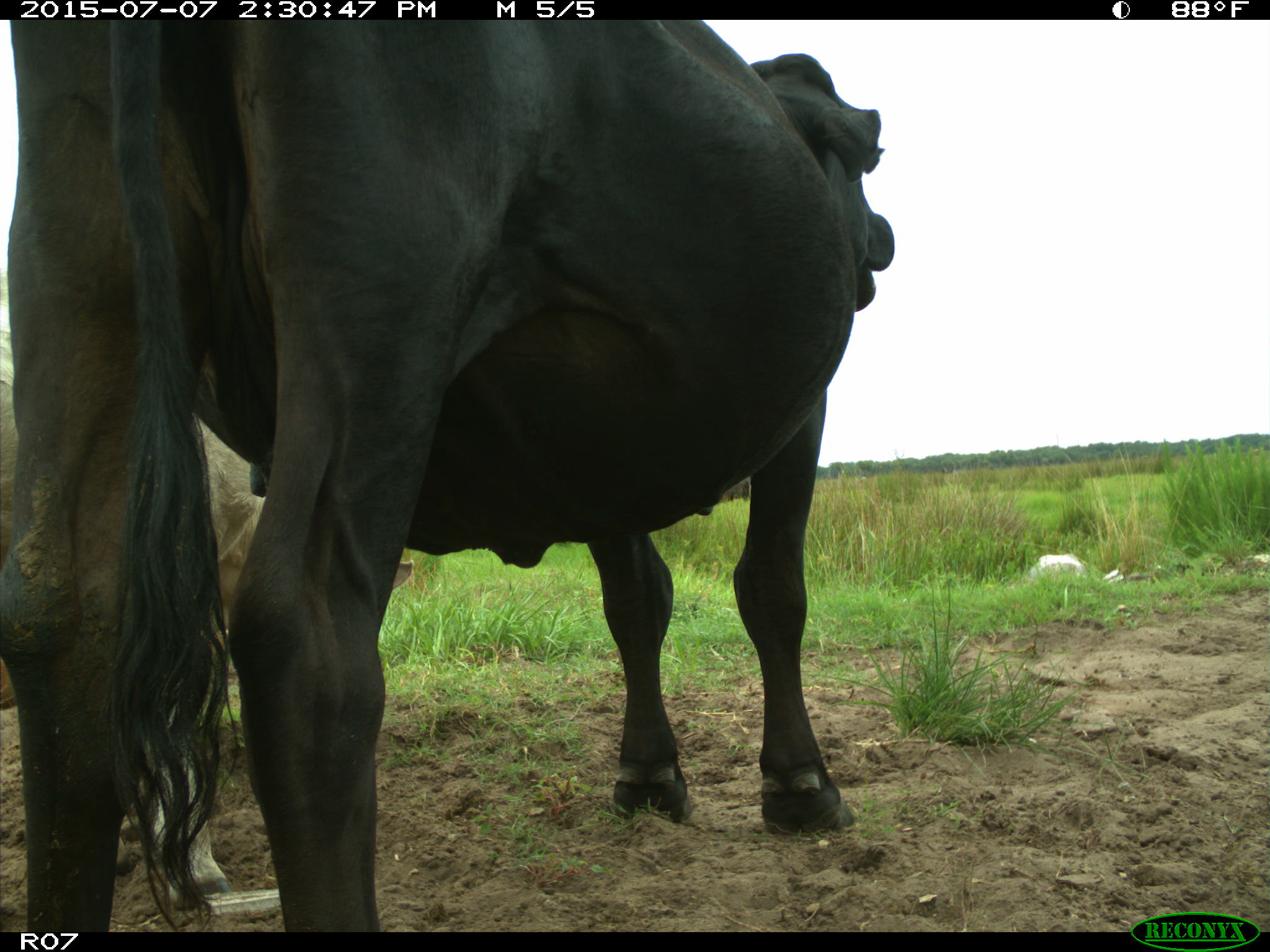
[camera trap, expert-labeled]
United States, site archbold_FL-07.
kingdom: Animalia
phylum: Chordata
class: Mammalia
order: Artiodactyla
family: Bovidae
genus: Bos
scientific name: Bos taurus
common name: domestic cow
Bos taurus (domestic cow).